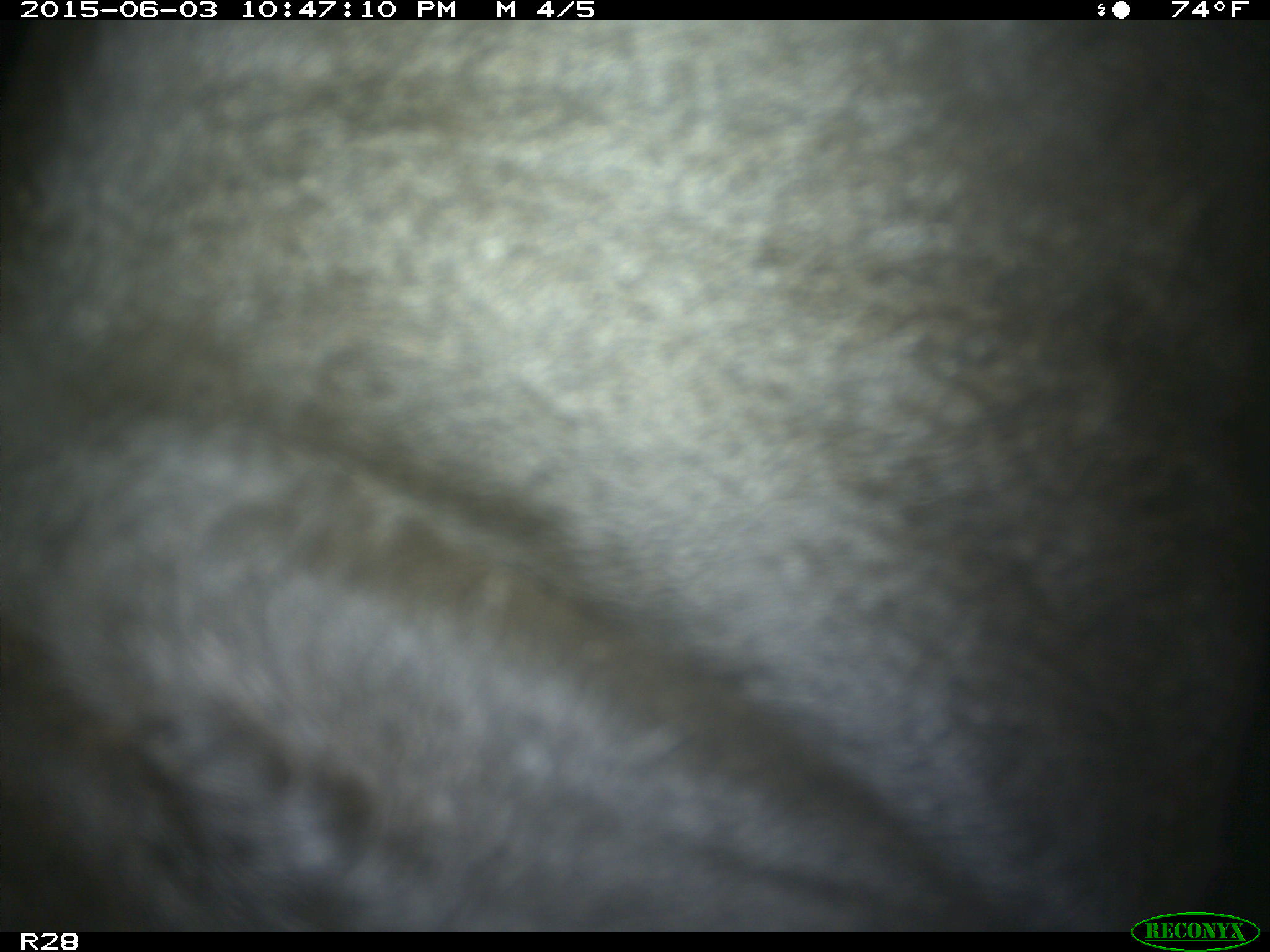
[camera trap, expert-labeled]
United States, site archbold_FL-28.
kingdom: Animalia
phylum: Chordata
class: Mammalia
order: Artiodactyla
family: Bovidae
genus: Bos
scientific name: Bos taurus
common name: domestic cow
Bos taurus (domestic cow).